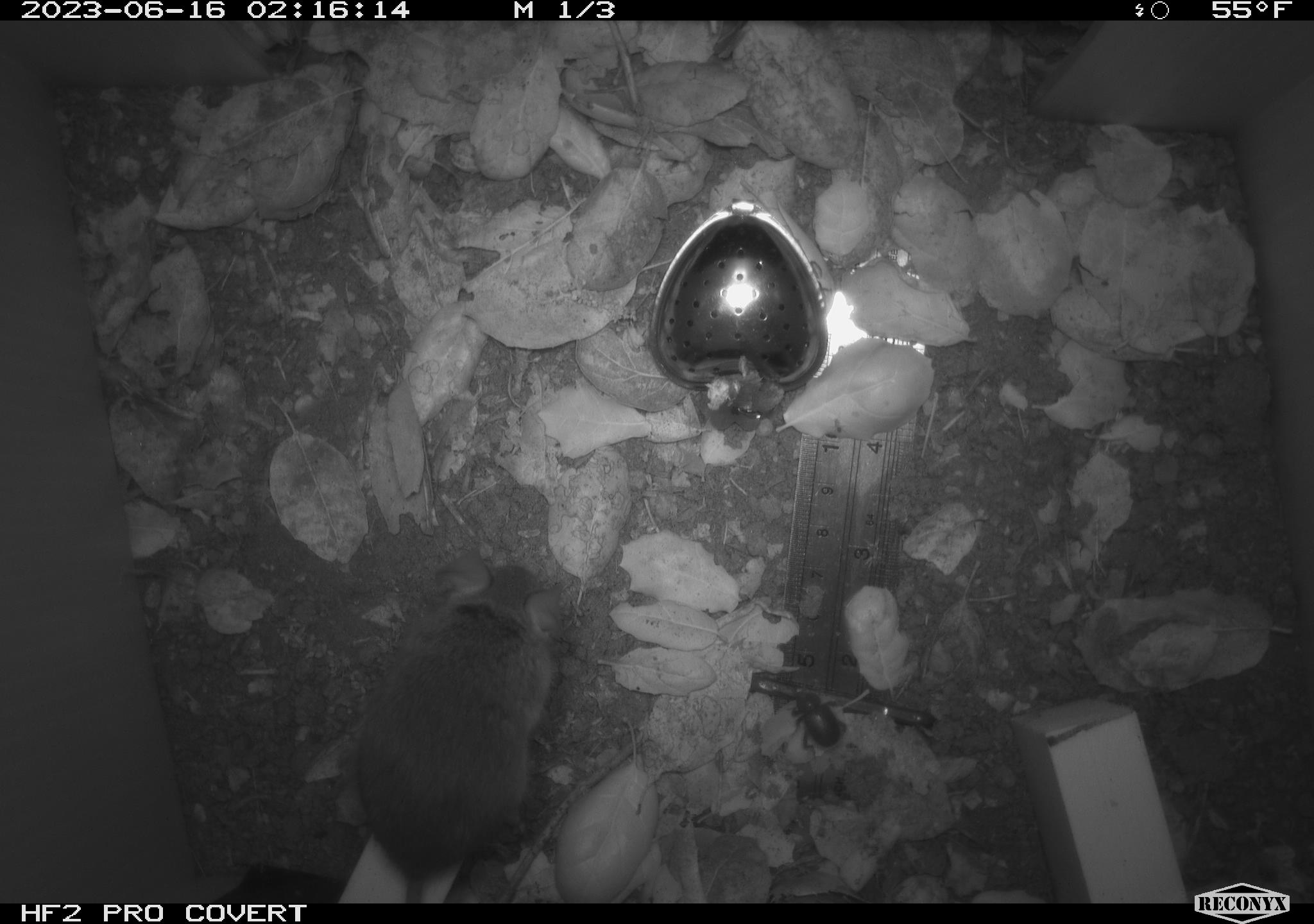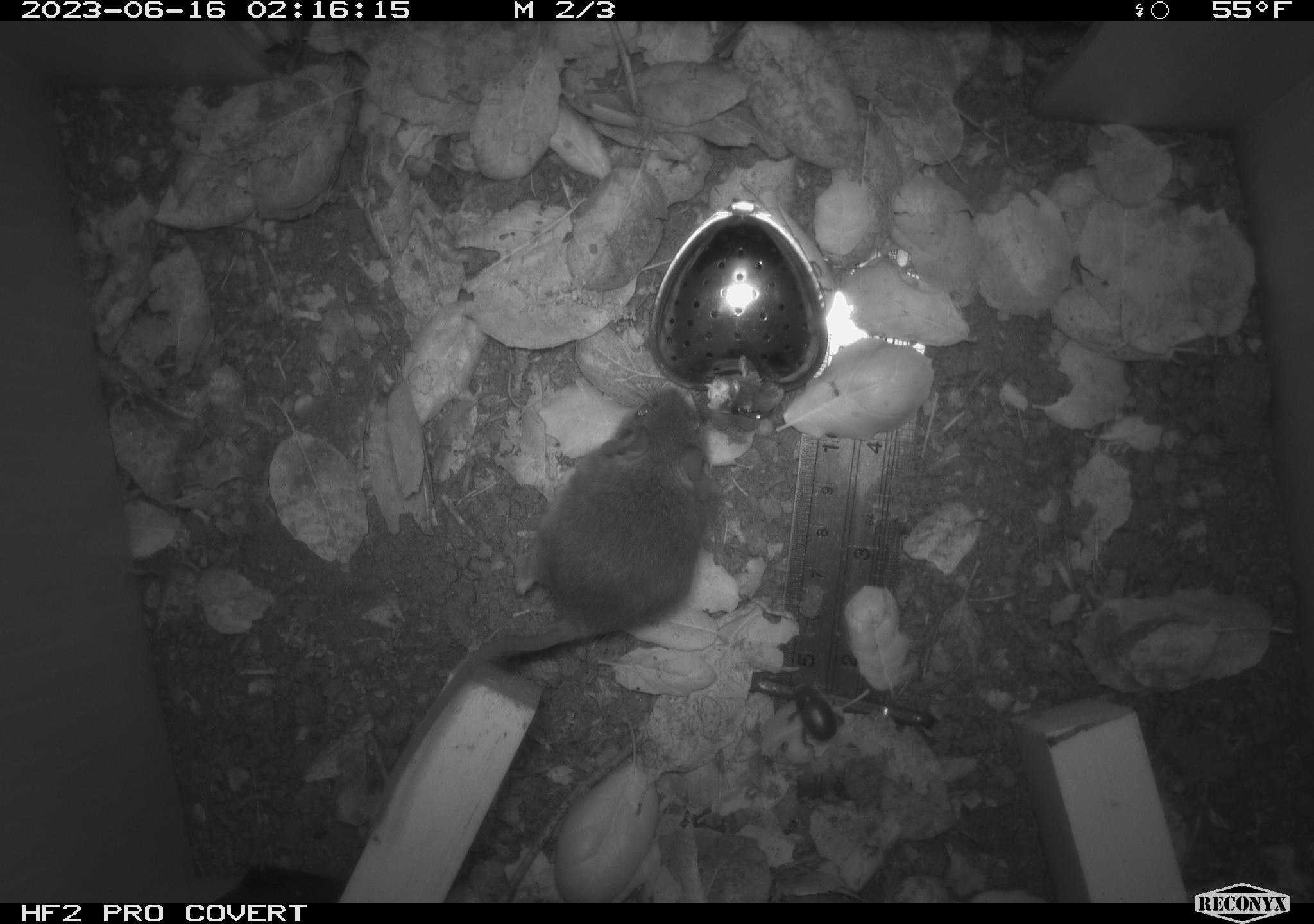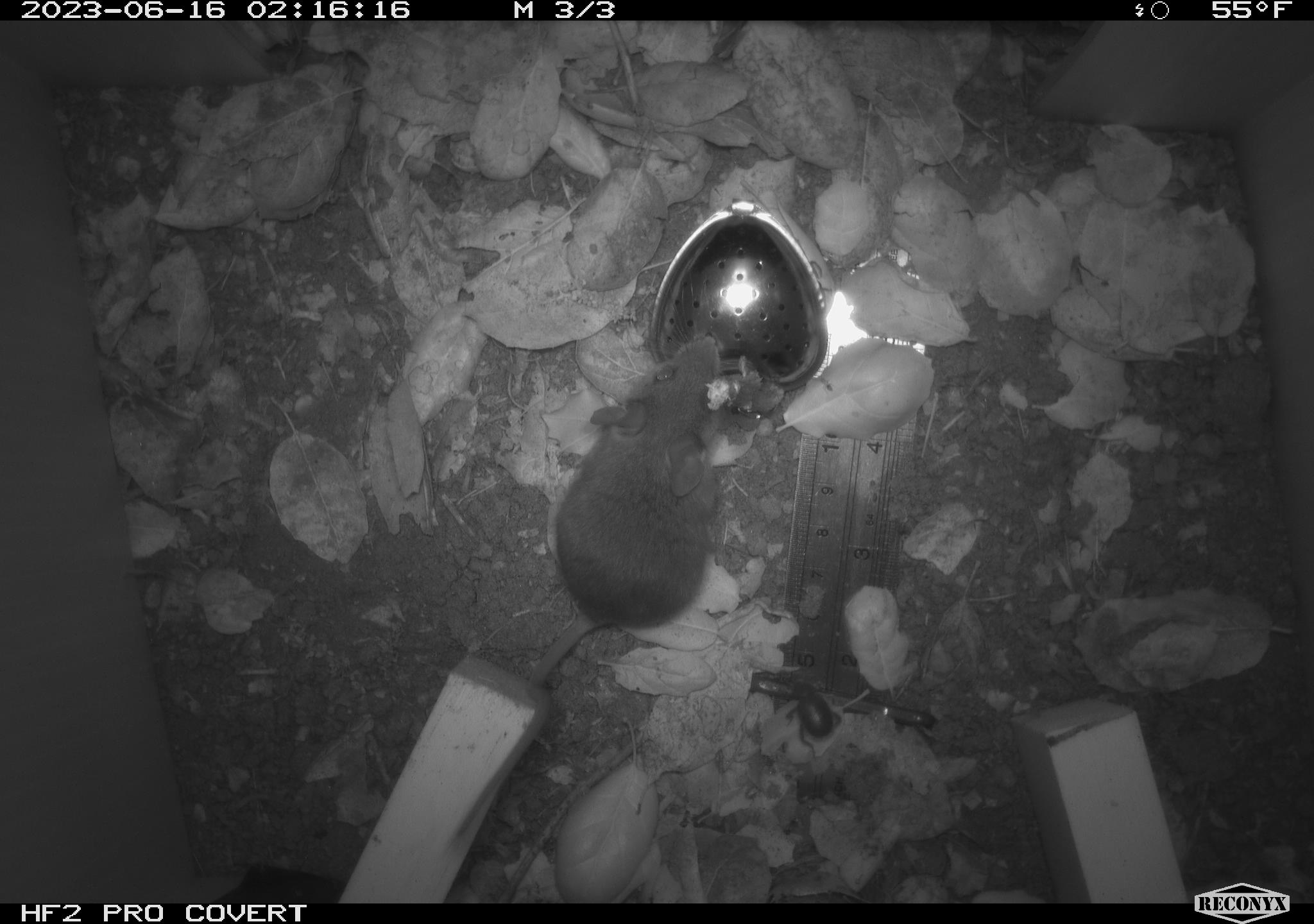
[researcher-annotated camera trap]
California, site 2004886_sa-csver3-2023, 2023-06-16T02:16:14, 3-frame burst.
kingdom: Animalia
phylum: Chordata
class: Mammalia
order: Rodentia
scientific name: Rodentia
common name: mouse species